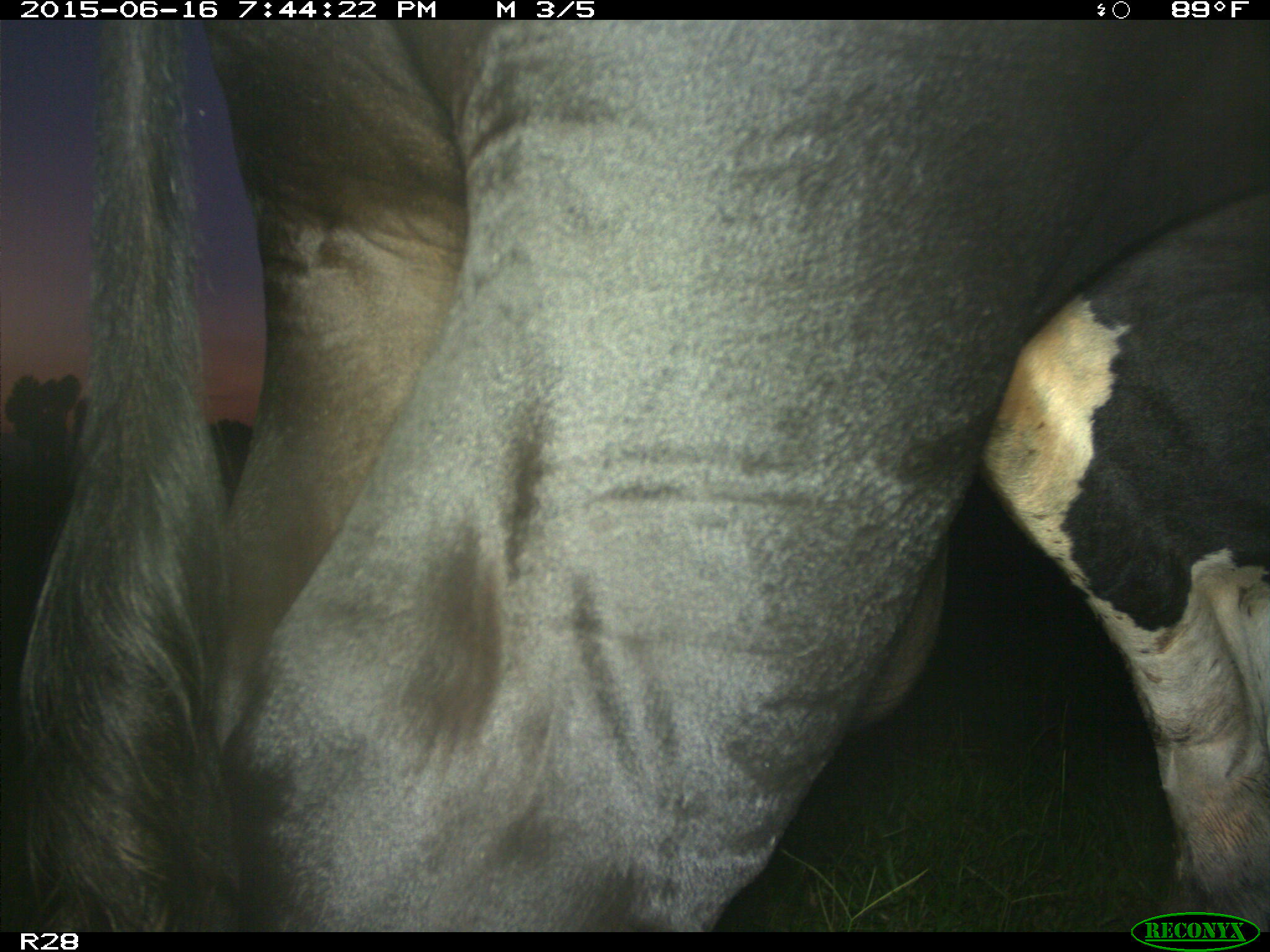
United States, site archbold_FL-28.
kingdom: Animalia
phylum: Chordata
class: Mammalia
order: Artiodactyla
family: Bovidae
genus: Bos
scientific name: Bos taurus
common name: domestic cow